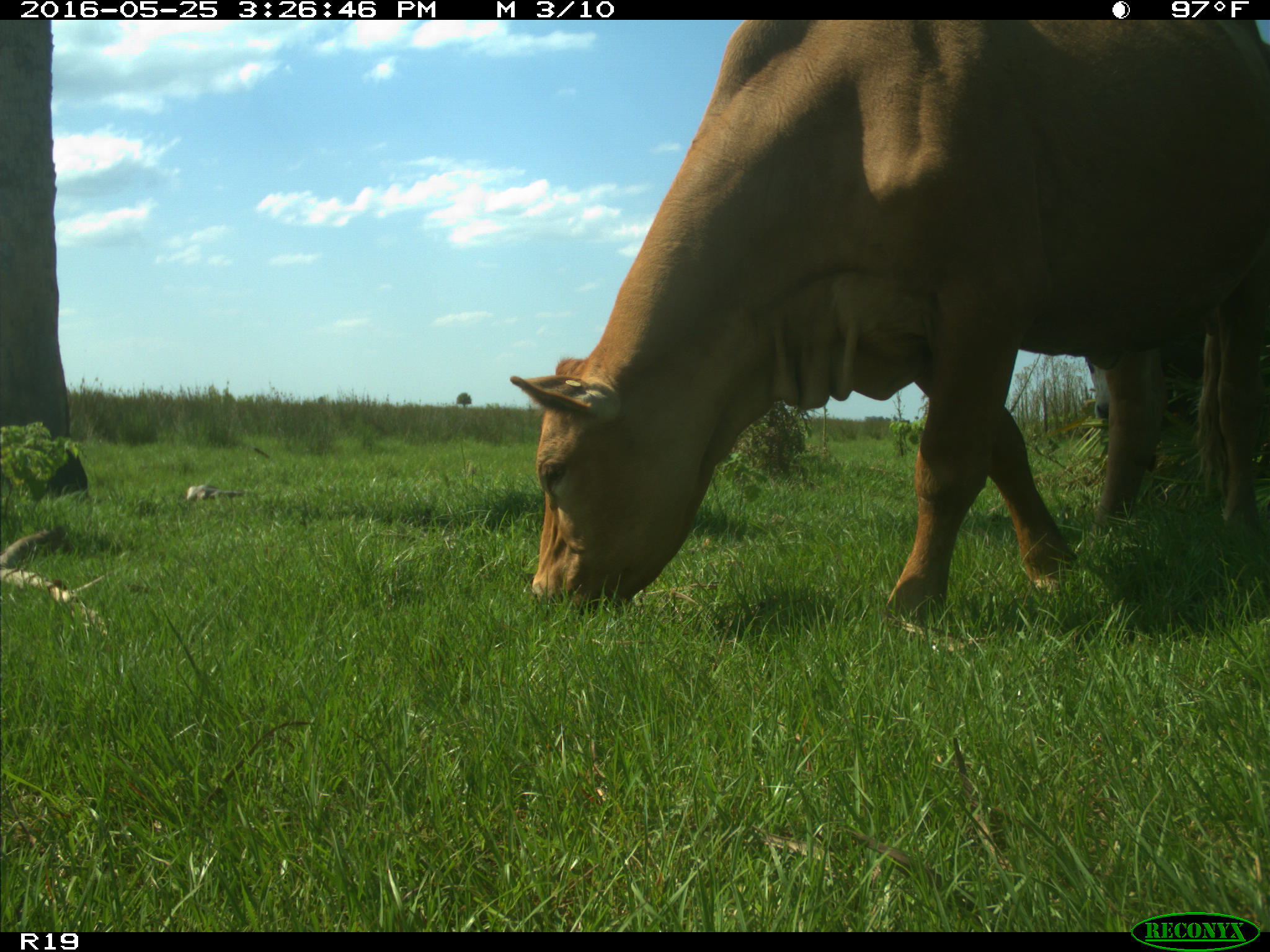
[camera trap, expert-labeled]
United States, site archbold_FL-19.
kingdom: Animalia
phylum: Chordata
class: Mammalia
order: Artiodactyla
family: Bovidae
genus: Bos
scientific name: Bos taurus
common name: domestic cow